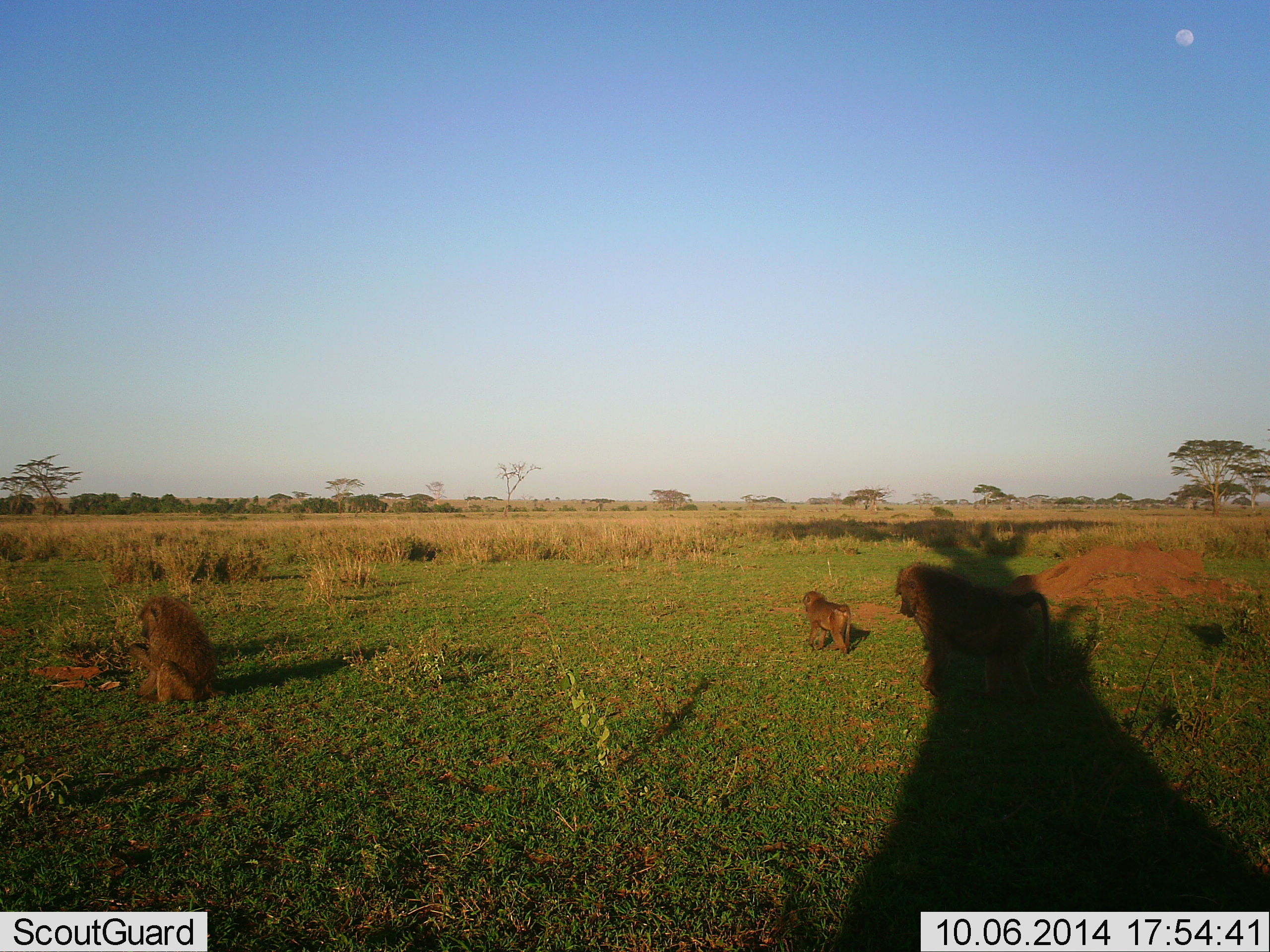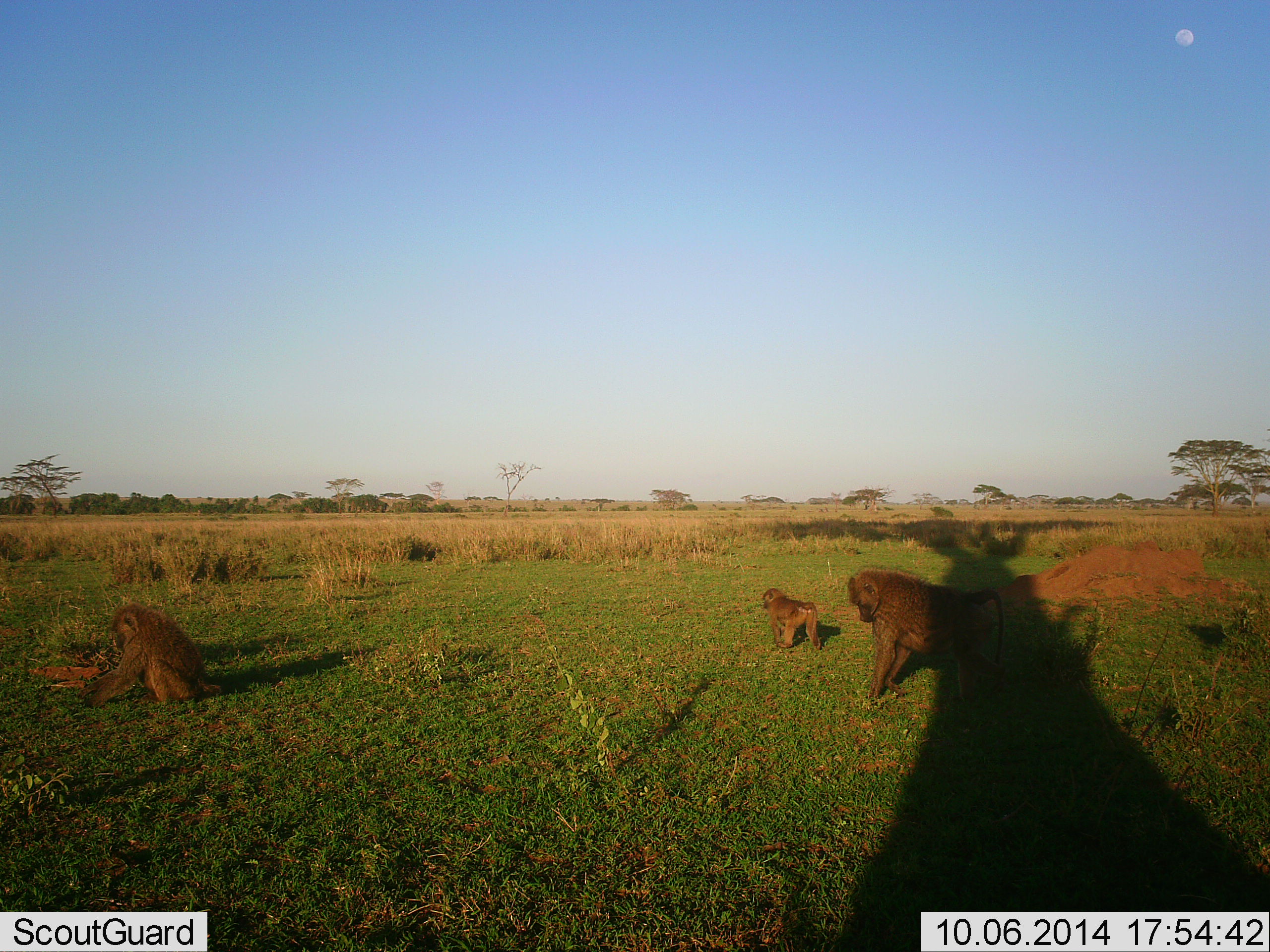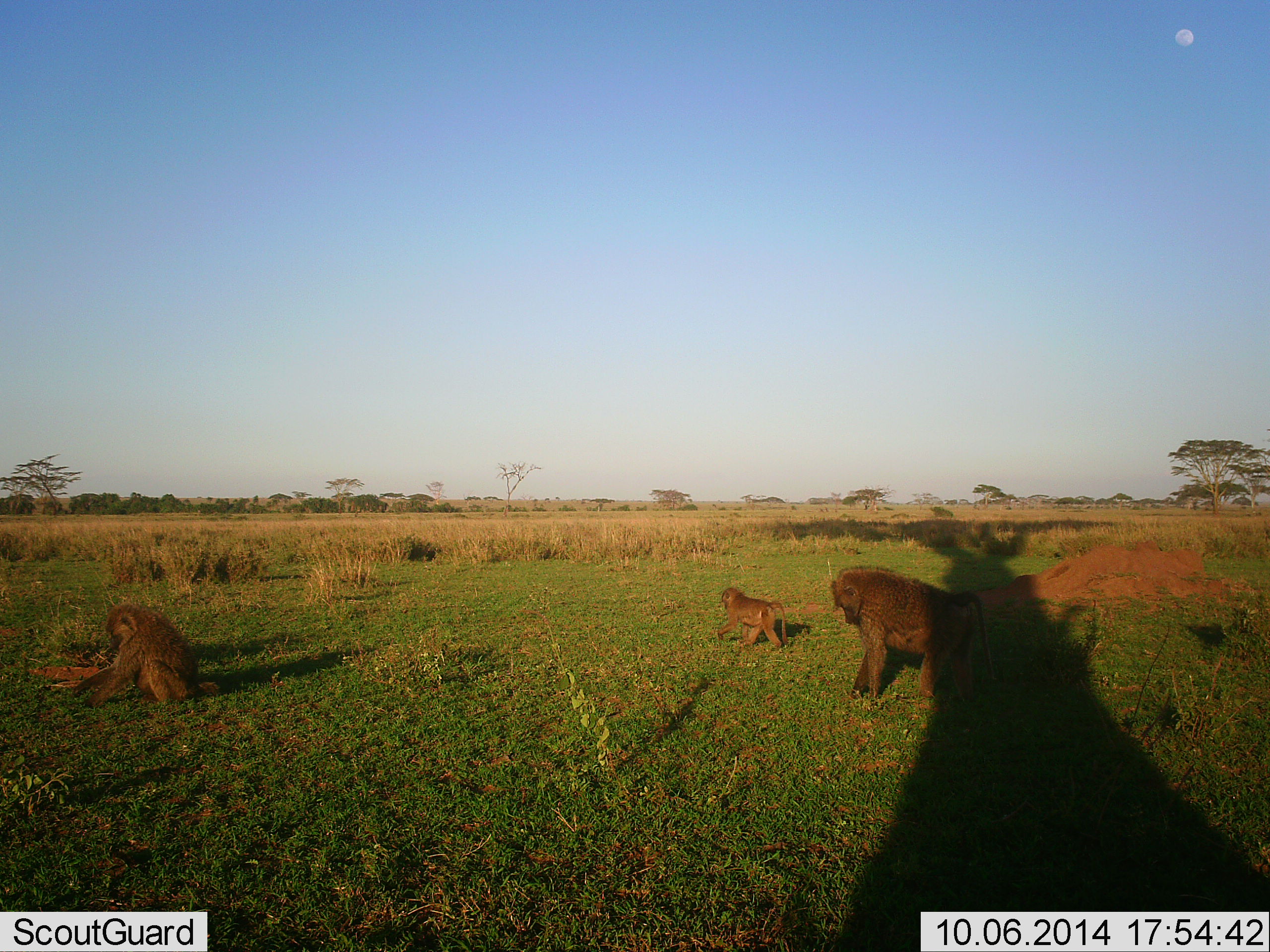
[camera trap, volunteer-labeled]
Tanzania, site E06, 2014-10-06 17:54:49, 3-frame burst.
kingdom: Animalia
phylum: Chordata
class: Mammalia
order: Primates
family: Cercopithecidae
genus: Papio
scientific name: Papio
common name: baboon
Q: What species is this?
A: Baboon (Papio).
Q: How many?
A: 3.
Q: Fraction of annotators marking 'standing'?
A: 30%.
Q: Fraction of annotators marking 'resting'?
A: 10%.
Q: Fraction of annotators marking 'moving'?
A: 60%.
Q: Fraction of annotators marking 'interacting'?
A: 0%.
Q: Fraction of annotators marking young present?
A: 100%.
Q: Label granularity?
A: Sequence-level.